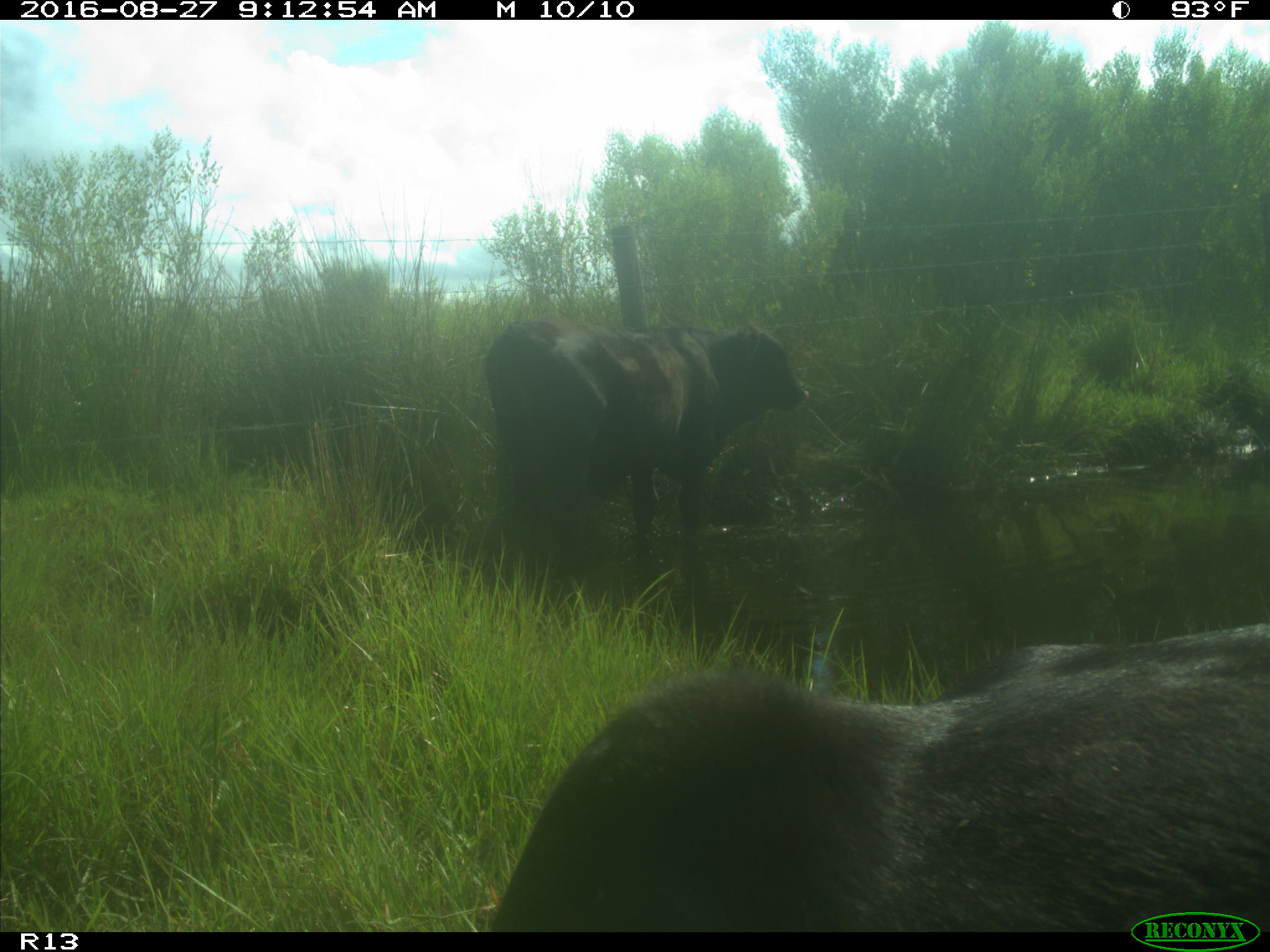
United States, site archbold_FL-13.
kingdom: Animalia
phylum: Chordata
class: Mammalia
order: Artiodactyla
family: Bovidae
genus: Bos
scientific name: Bos taurus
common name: domestic cow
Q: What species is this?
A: Bos taurus (domestic cow).